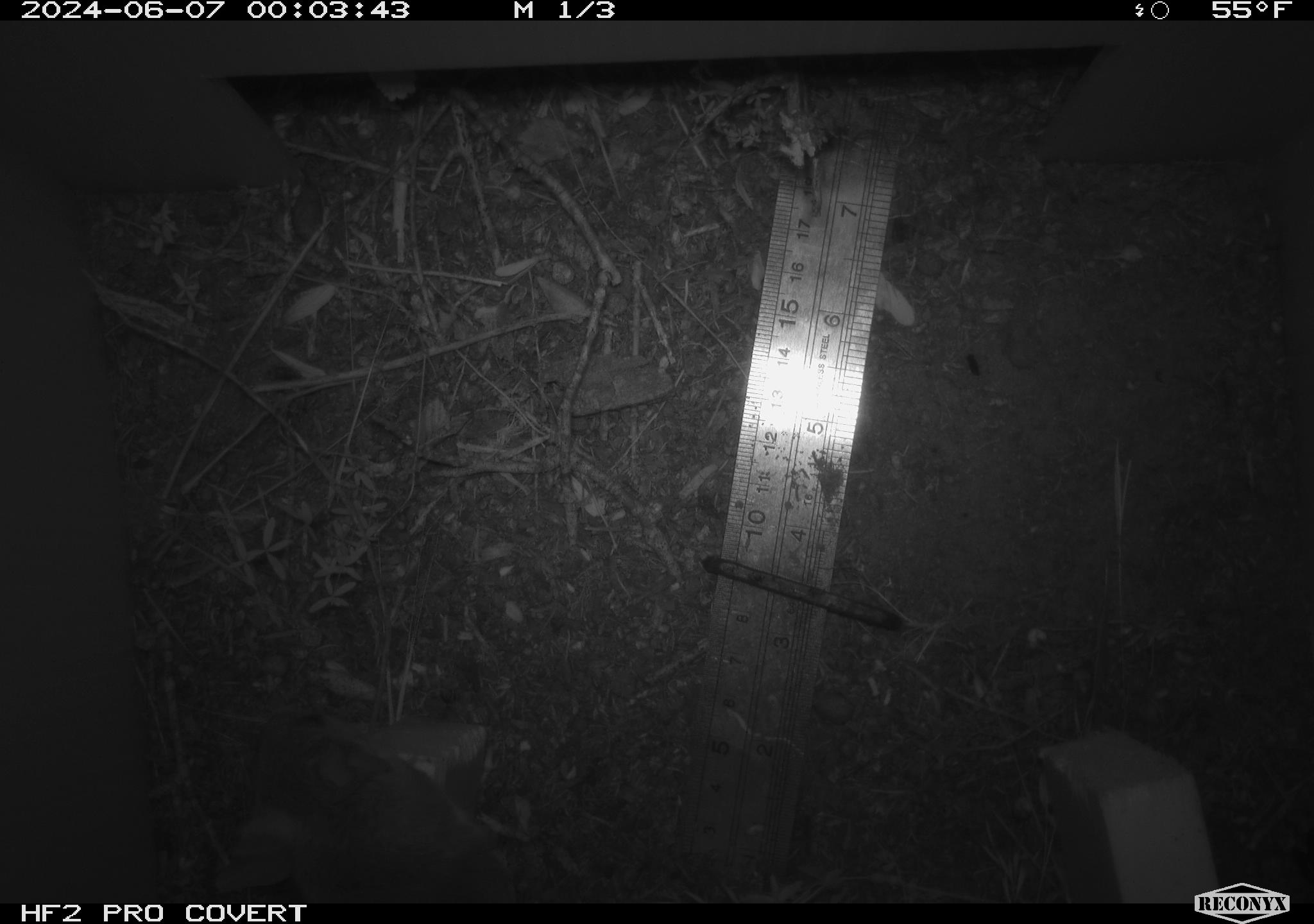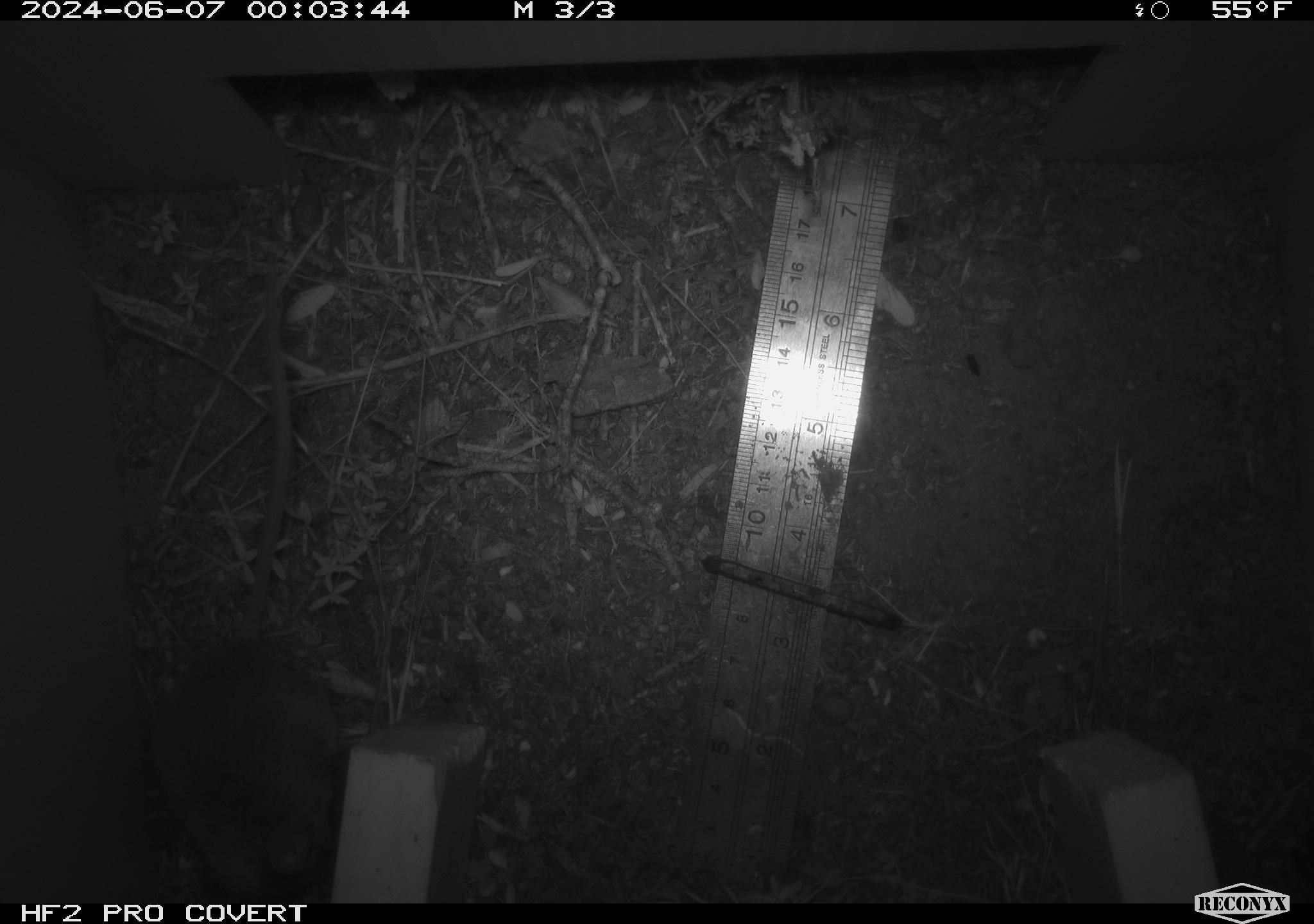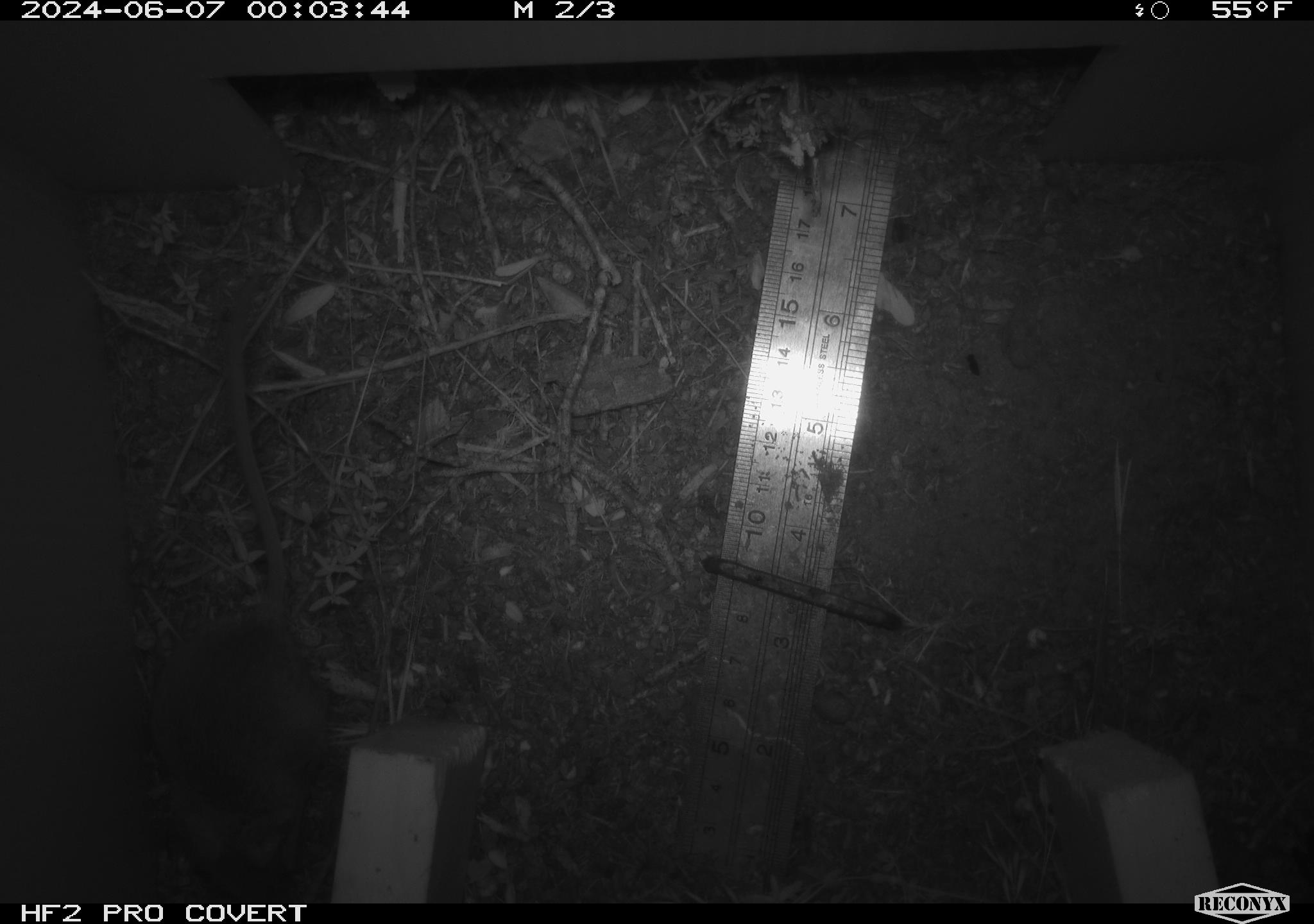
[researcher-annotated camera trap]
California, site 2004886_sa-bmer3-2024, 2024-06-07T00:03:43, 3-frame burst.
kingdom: Animalia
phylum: Chordata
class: Mammalia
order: Rodentia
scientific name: Rodentia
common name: mouse species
Mouse species (Rodentia).